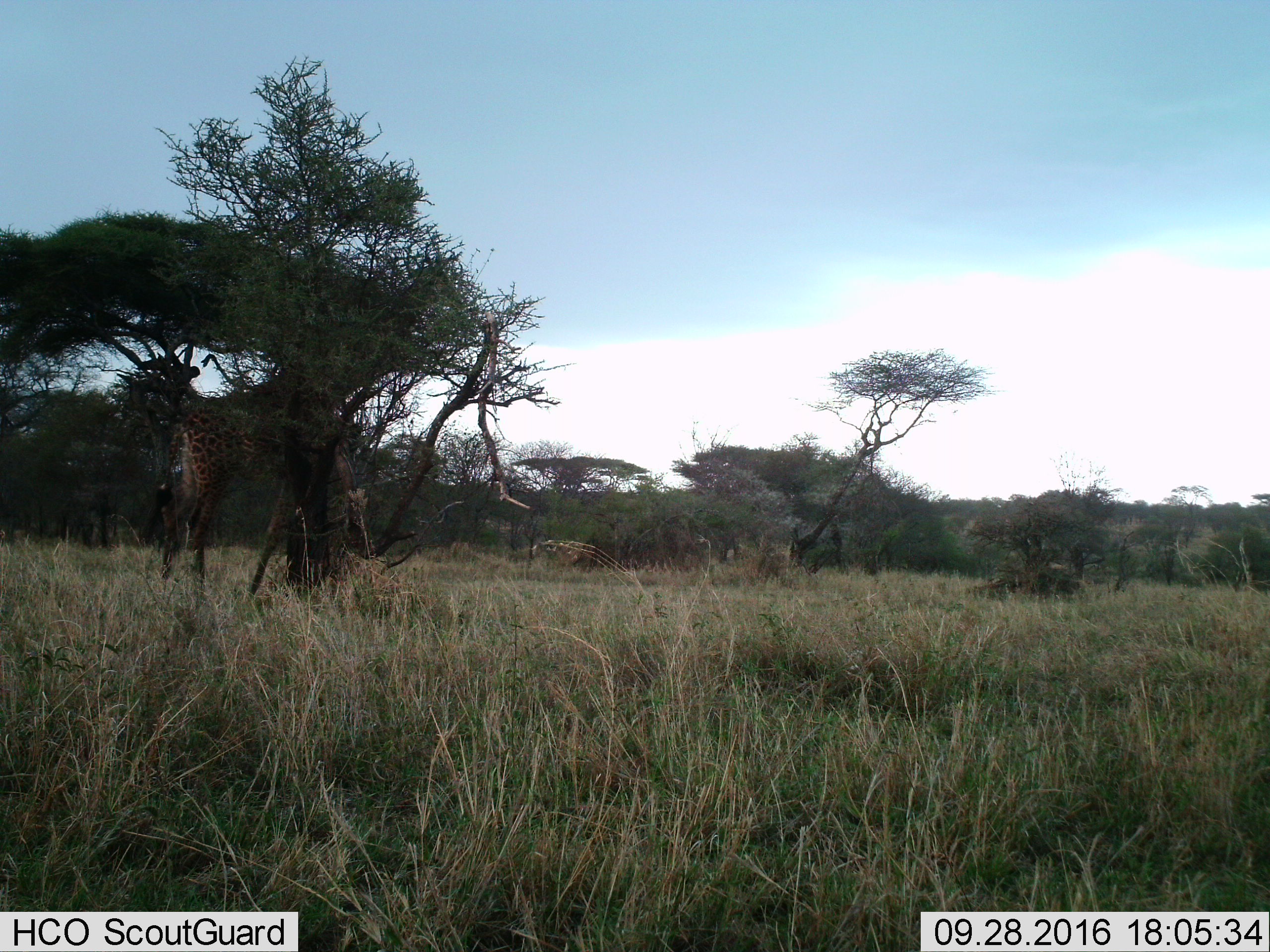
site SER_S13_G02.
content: unidentified animal